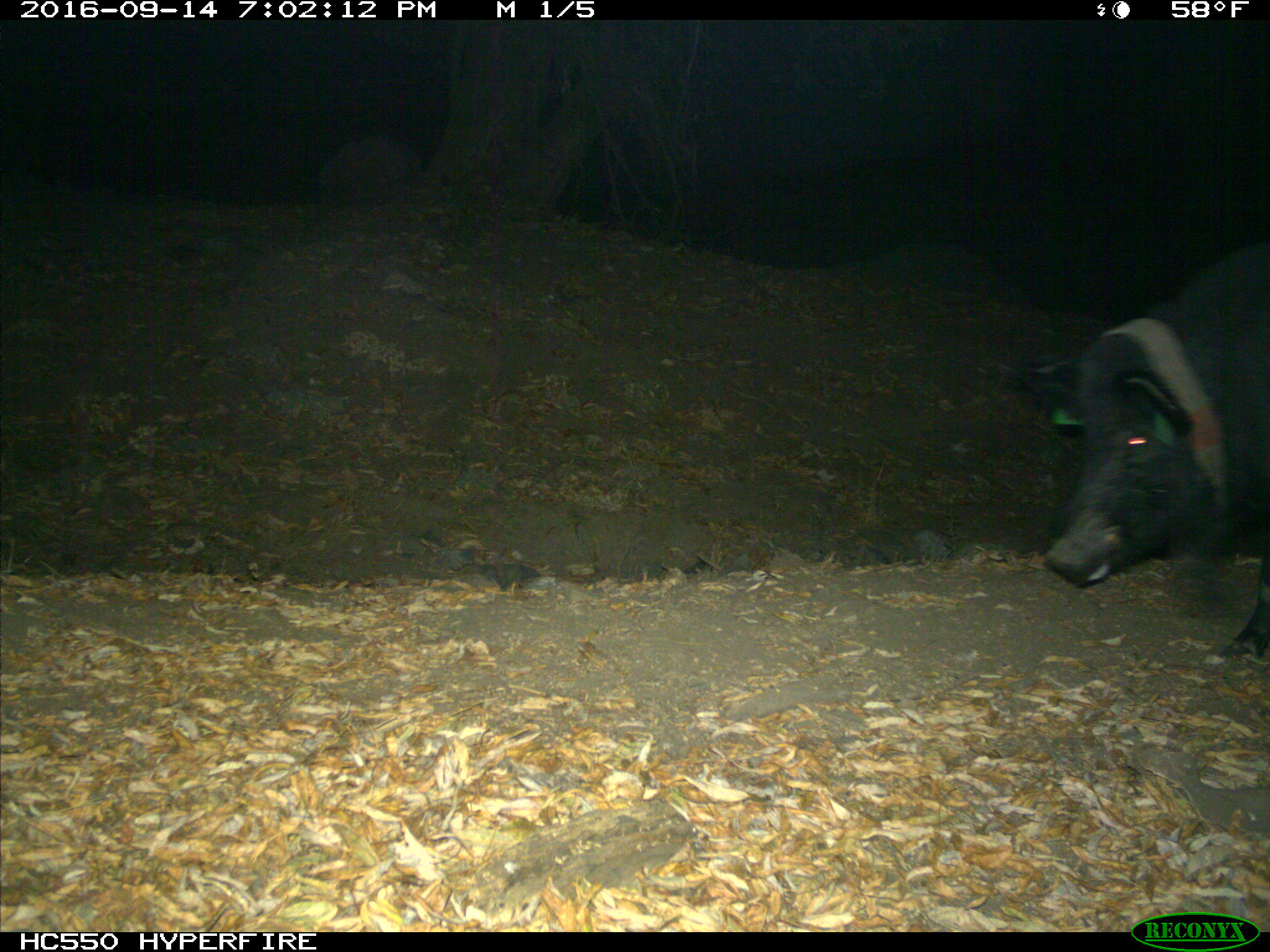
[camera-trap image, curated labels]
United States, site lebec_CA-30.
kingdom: Animalia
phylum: Chordata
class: Mammalia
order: Artiodactyla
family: Suidae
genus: Sus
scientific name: Sus scrofa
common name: wild boar